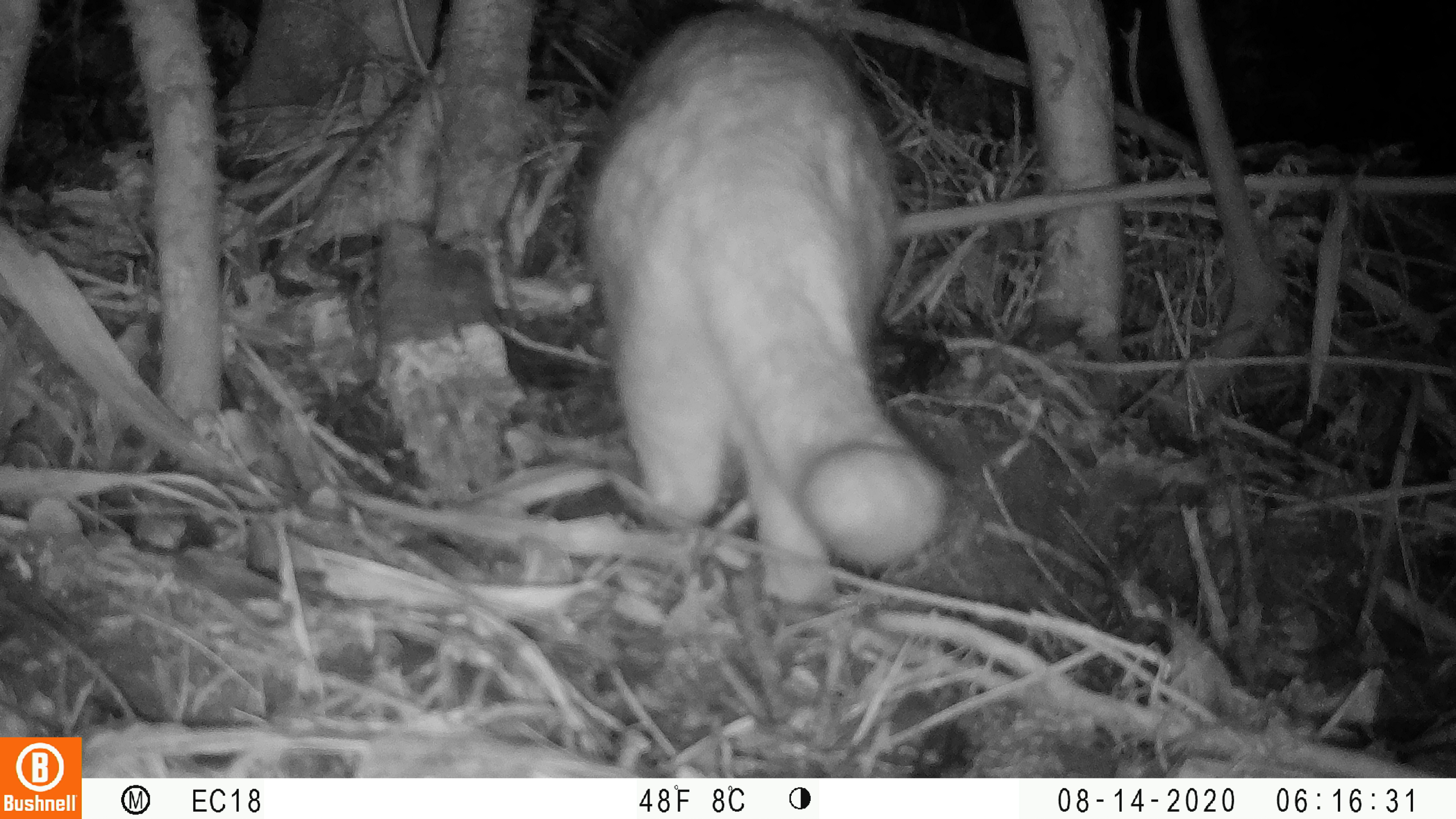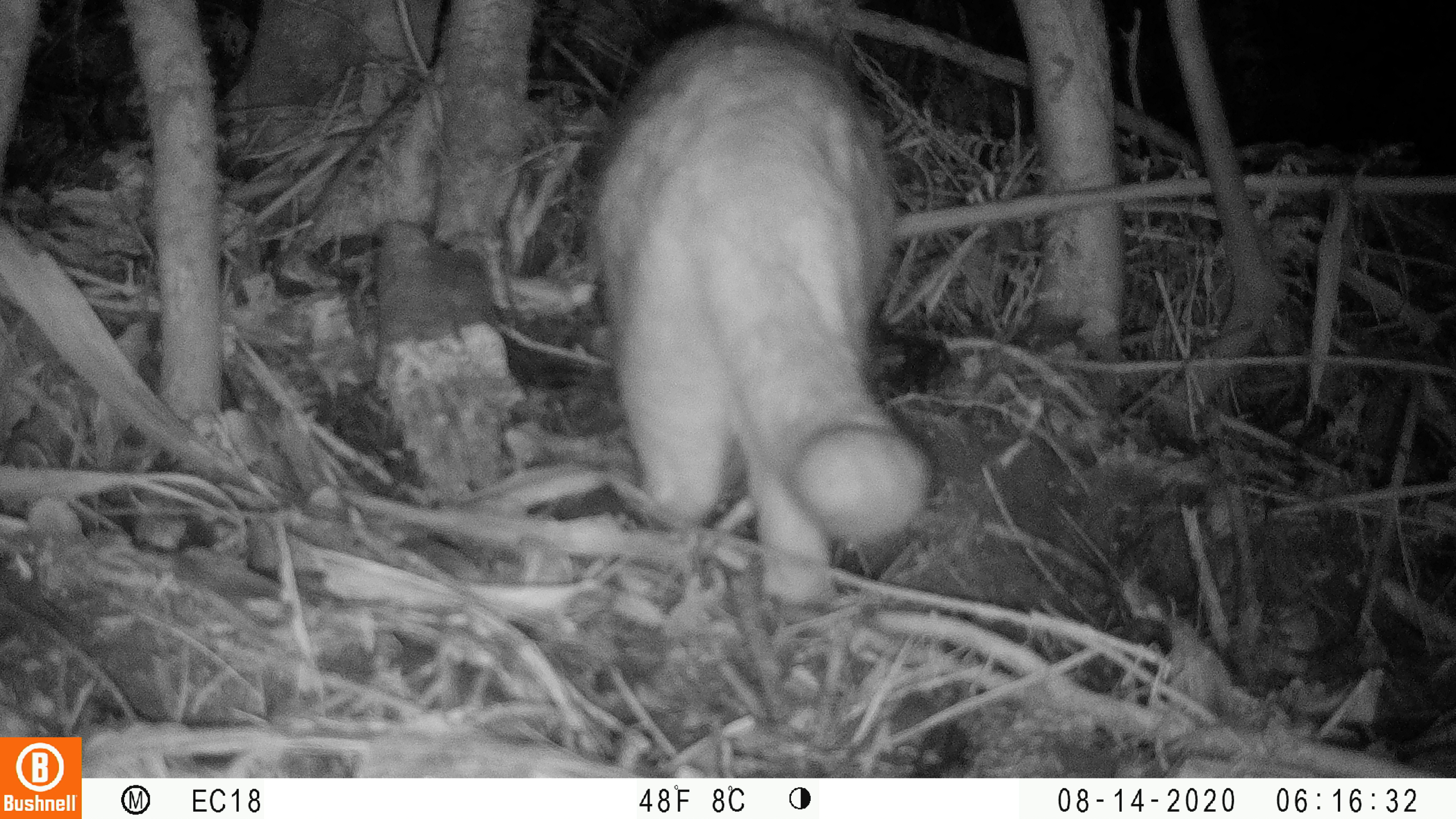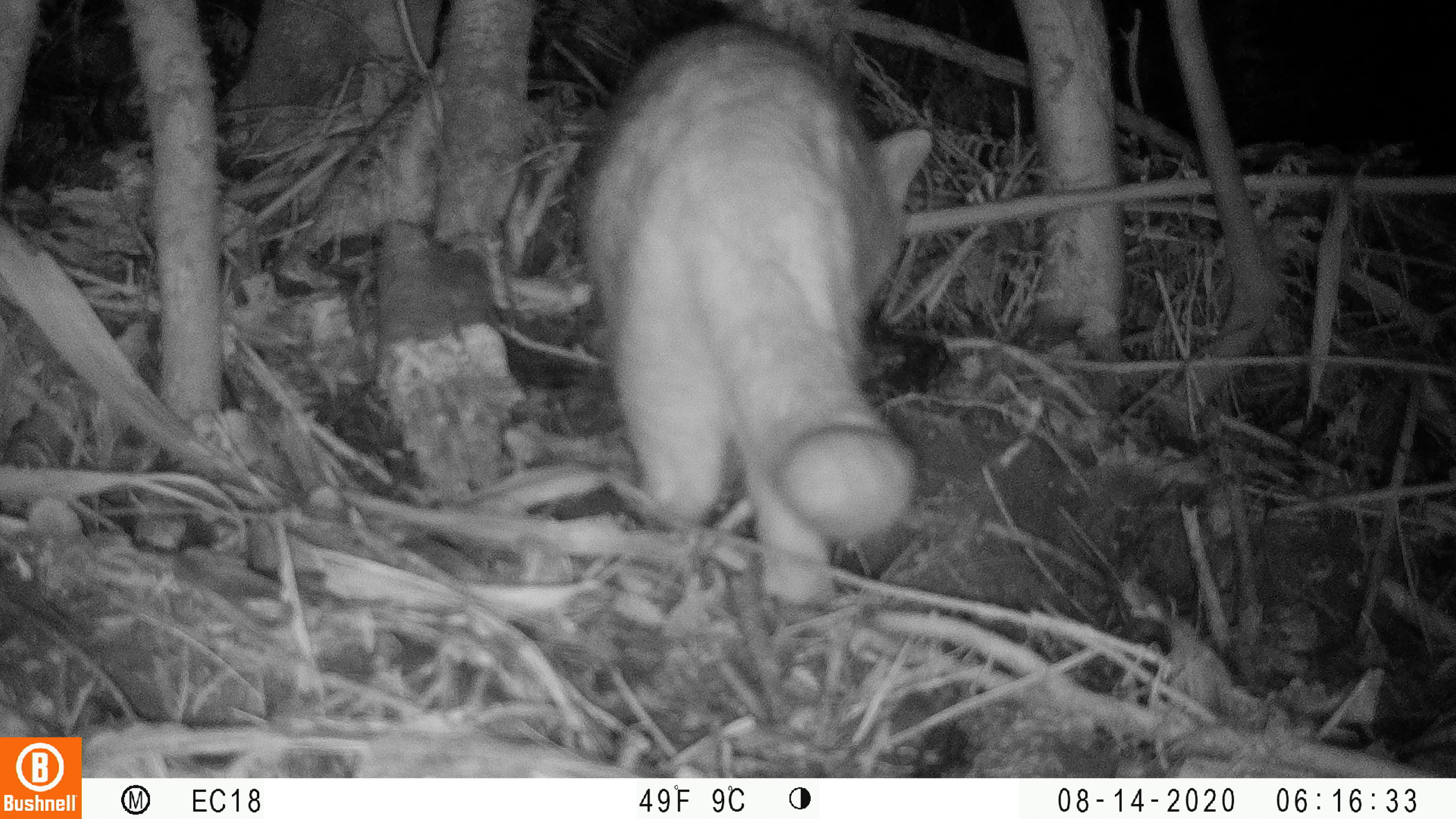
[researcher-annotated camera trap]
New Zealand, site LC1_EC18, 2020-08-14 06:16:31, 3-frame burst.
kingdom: Animalia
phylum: Chordata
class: Mammalia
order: Carnivora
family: Felidae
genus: Felis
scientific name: Felis catus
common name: domestic cat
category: cat